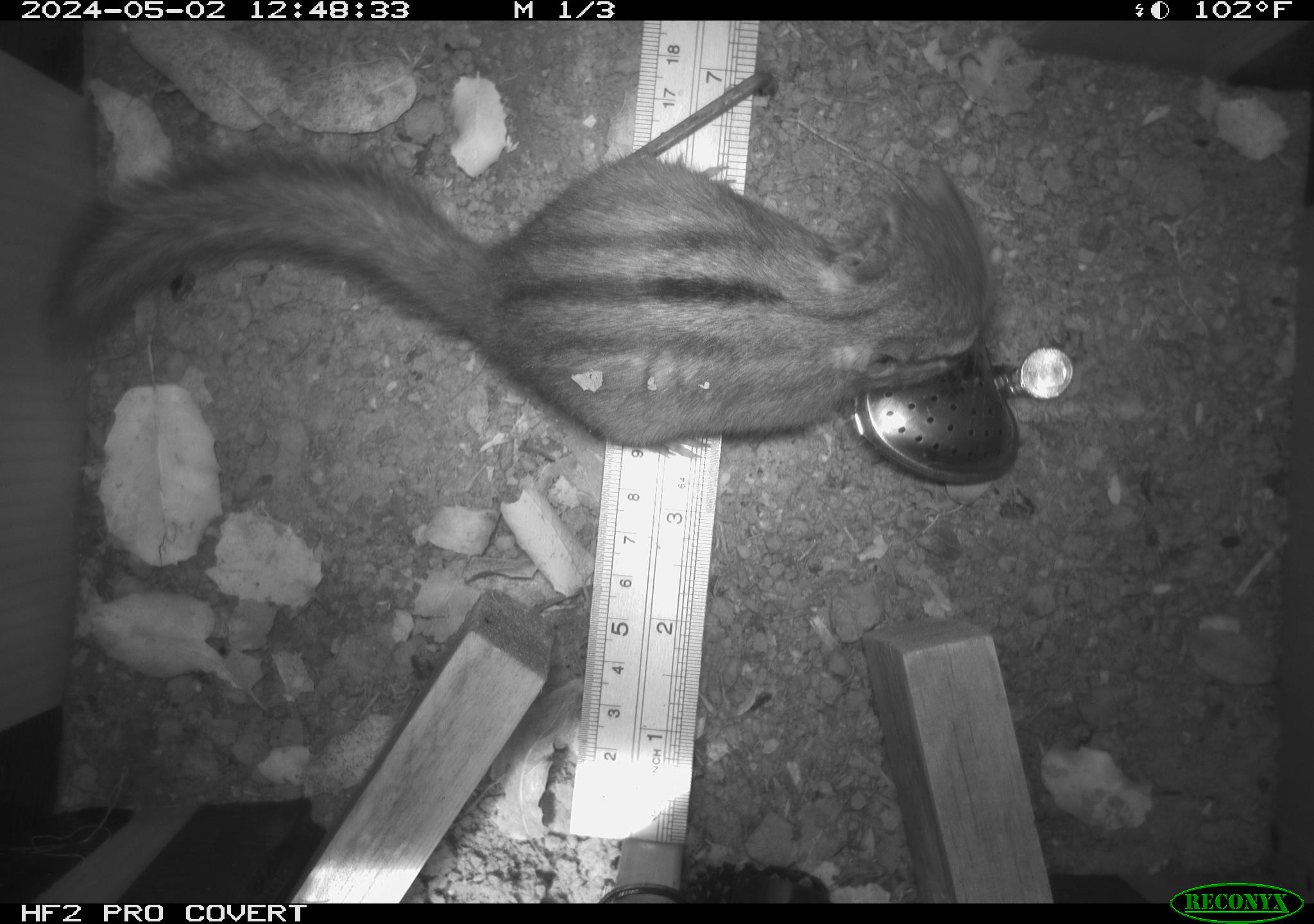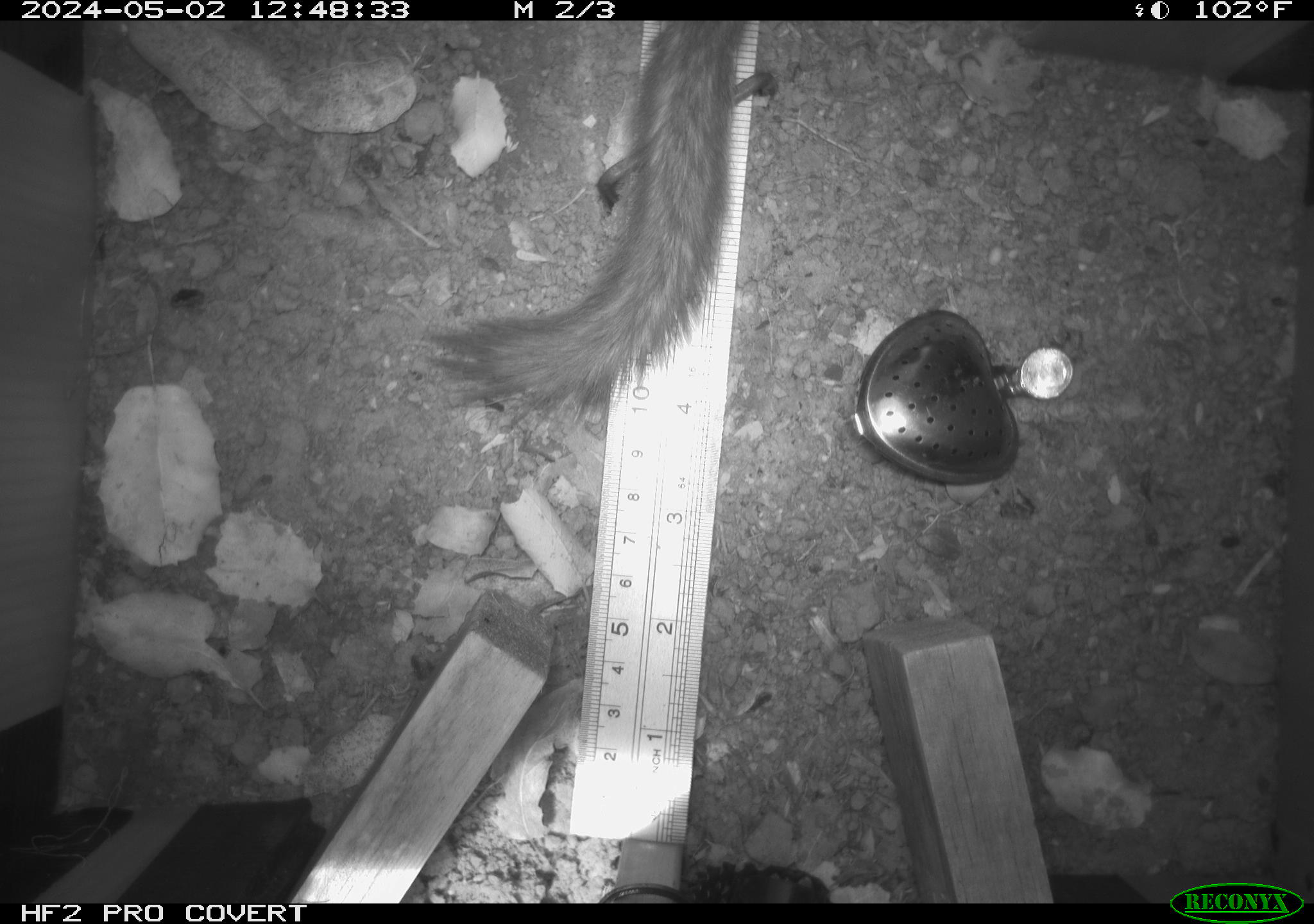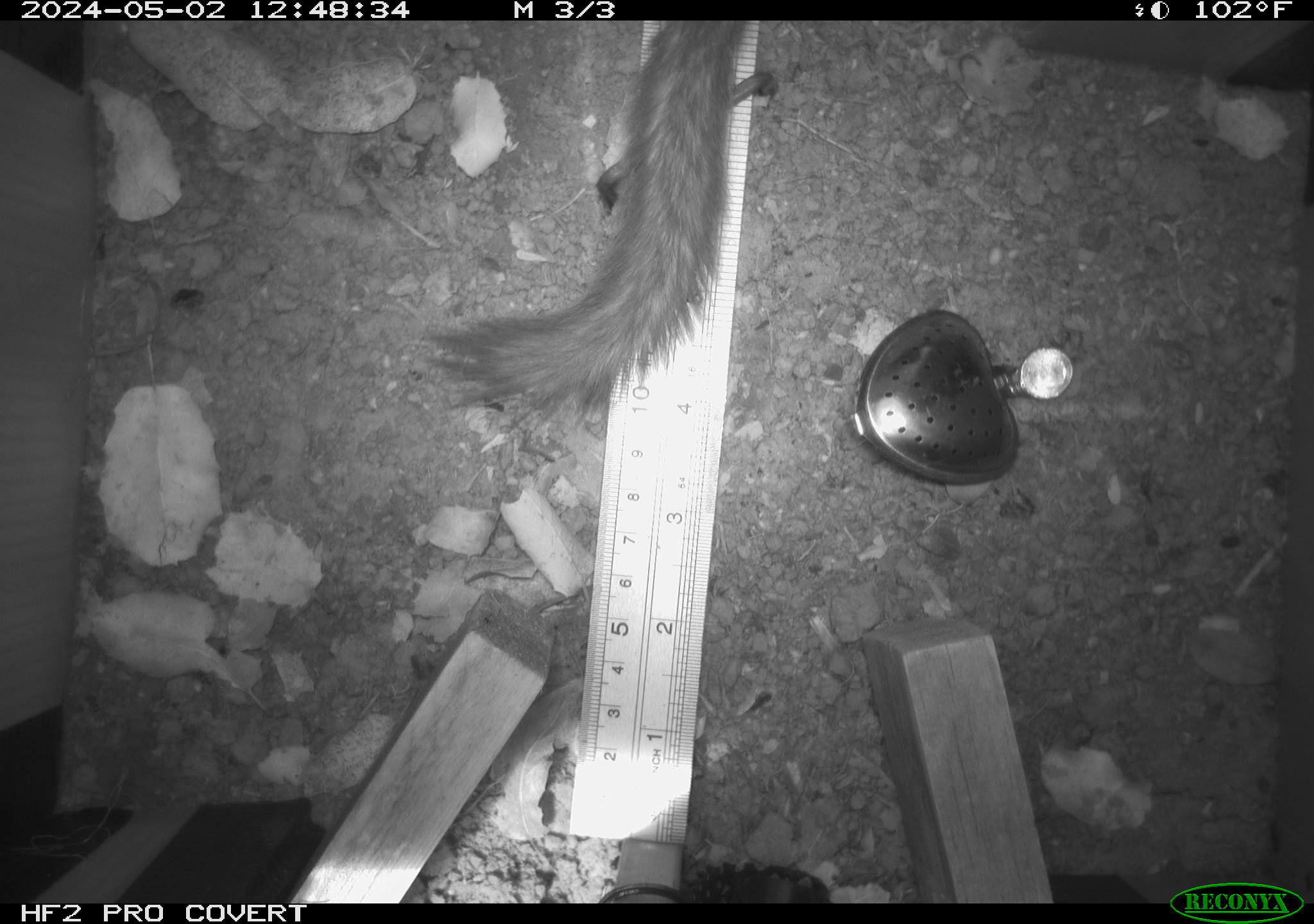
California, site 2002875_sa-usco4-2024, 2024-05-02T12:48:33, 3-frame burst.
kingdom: Animalia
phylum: Chordata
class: Mammalia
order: Rodentia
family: Sciuridae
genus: Neotamias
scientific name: Neotamias sonomae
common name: sonoma chipmunk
Sonoma chipmunk (Neotamias sonomae).